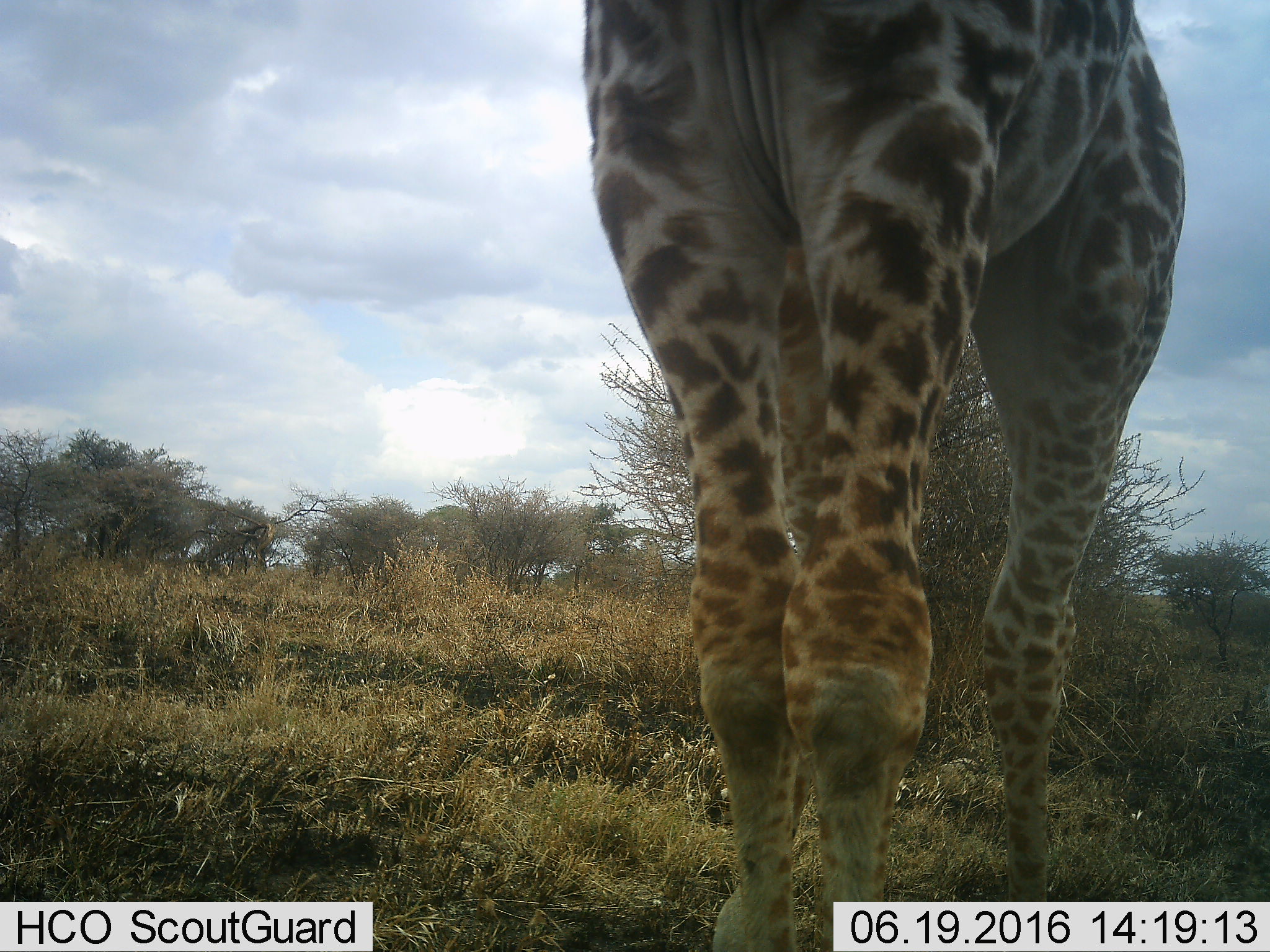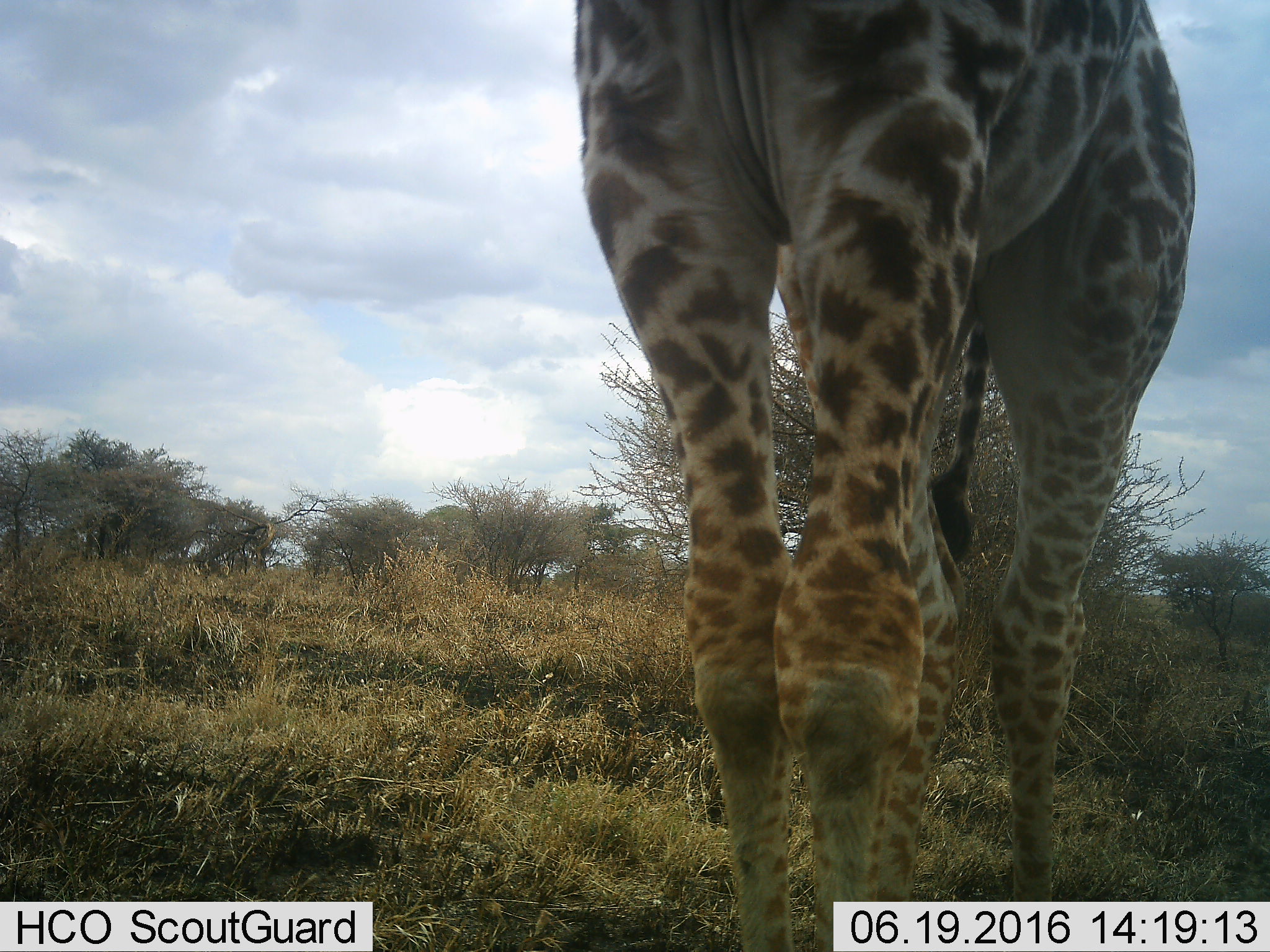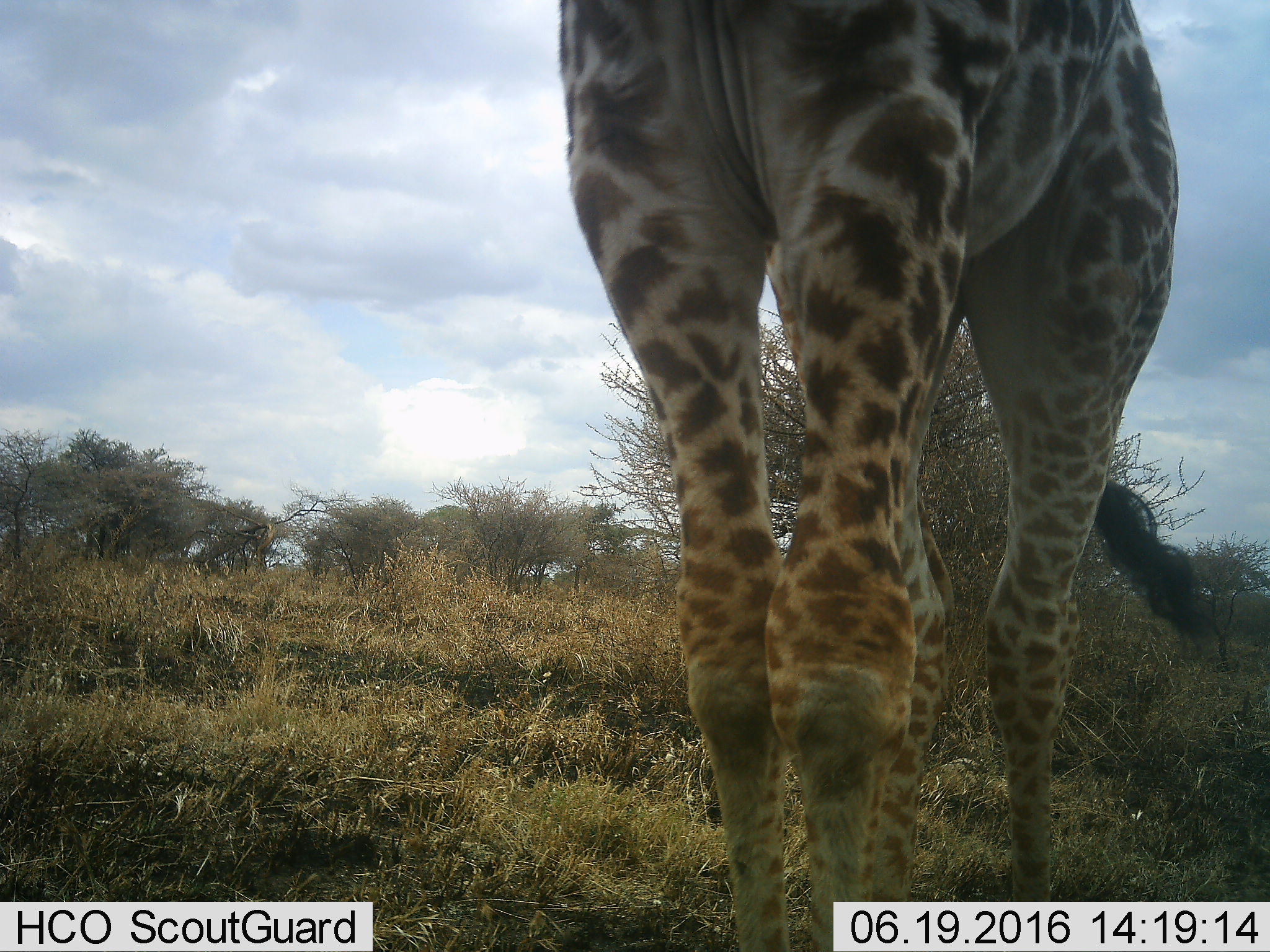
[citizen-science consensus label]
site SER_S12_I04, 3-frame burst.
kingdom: Animalia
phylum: Chordata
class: Mammalia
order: Artiodactyla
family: Giraffidae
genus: Giraffa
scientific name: Giraffa camelopardalis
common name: giraffe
Giraffe (Giraffa camelopardalis), count 1. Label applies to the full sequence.